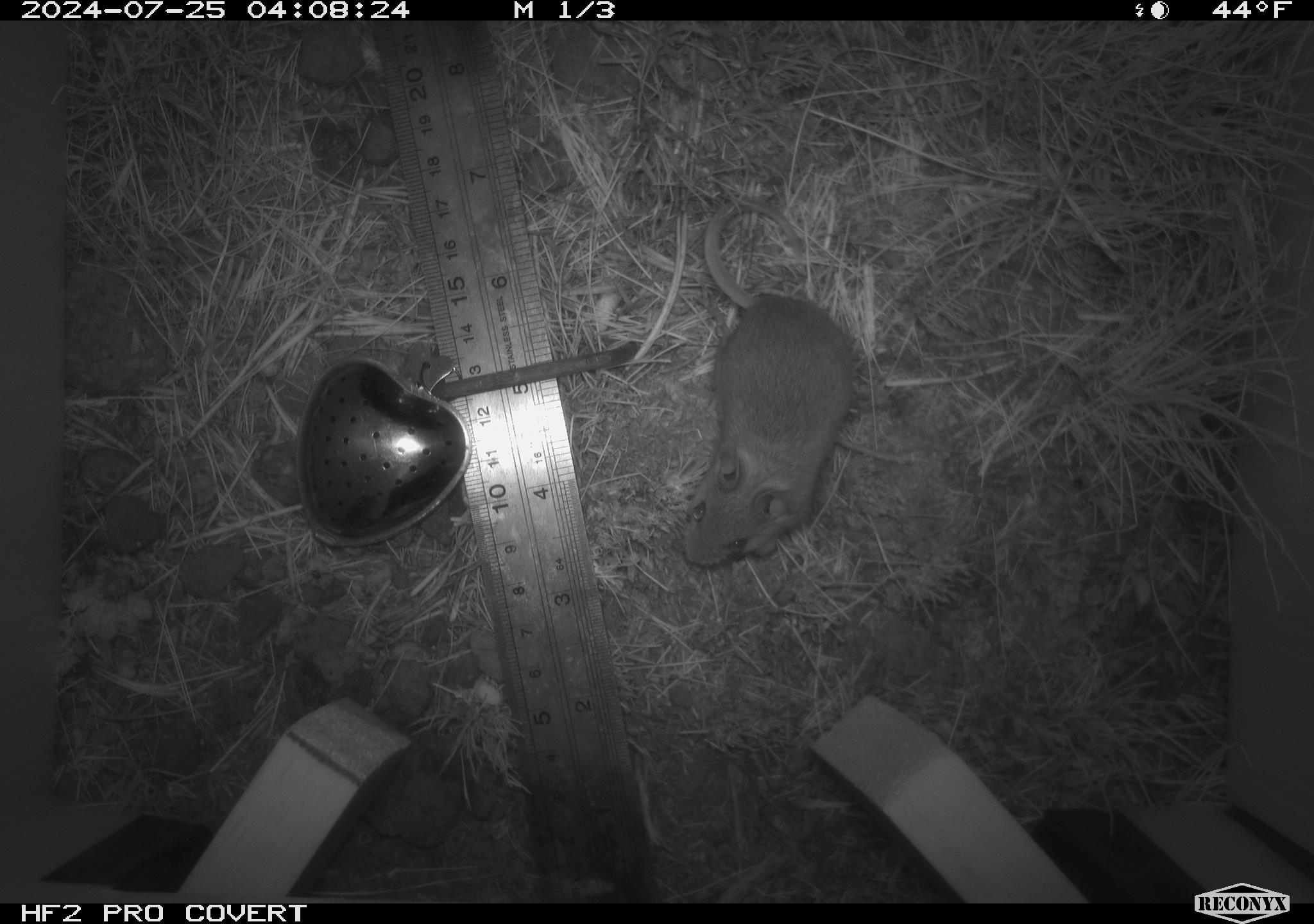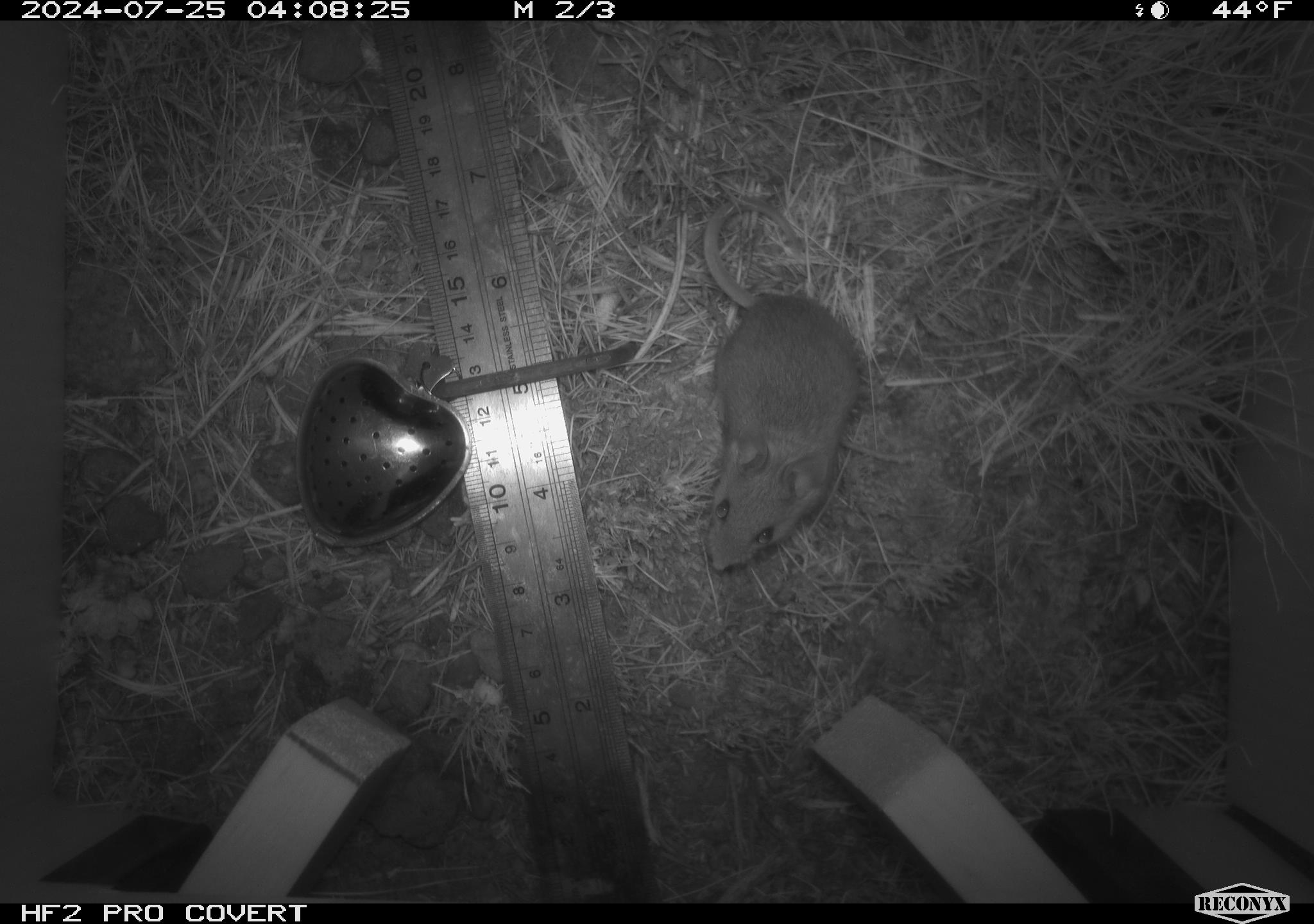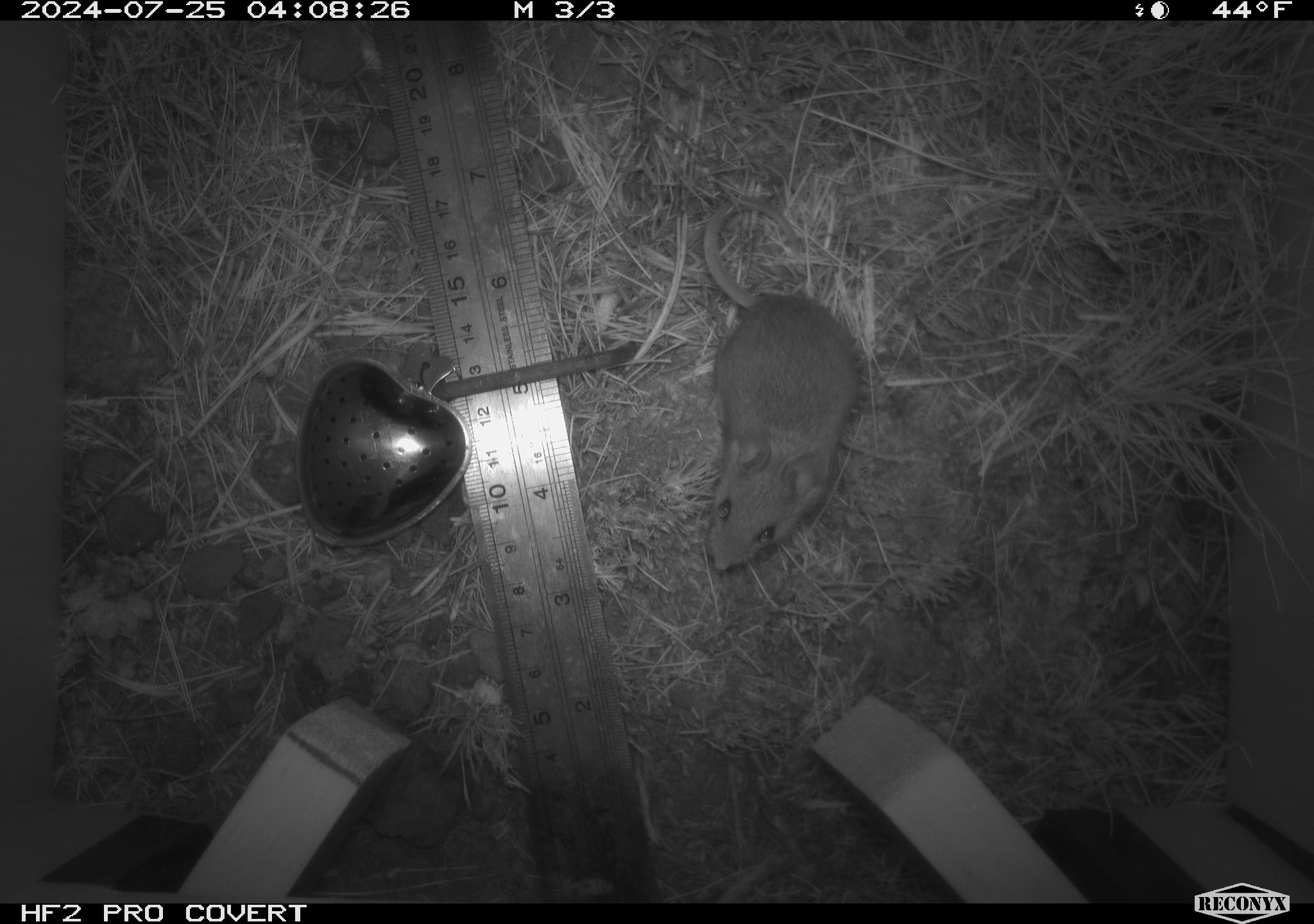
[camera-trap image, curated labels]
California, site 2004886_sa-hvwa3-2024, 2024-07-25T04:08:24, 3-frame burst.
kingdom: Animalia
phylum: Chordata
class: Mammalia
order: Rodentia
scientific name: Rodentia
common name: mouse species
Mouse species (Rodentia).